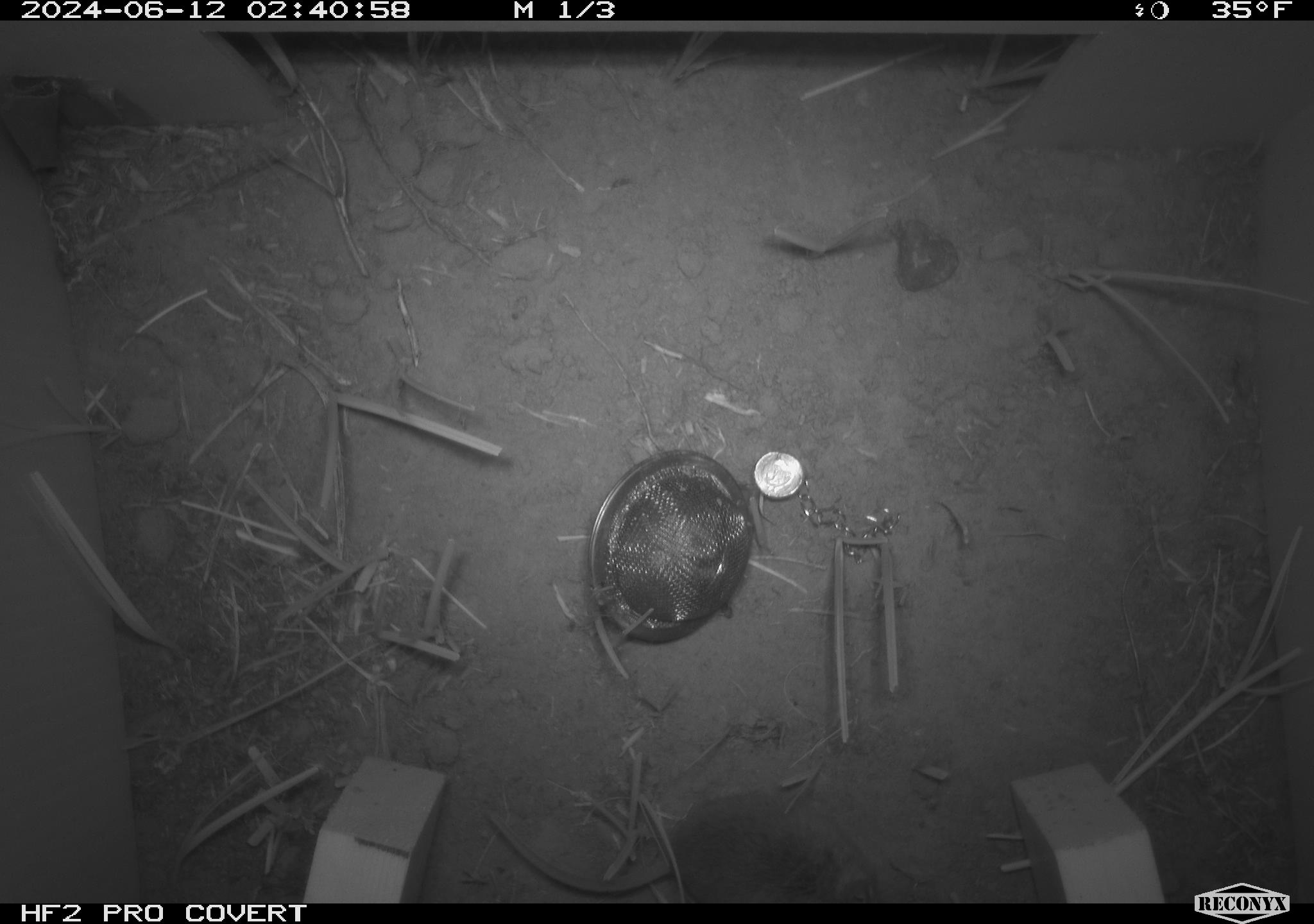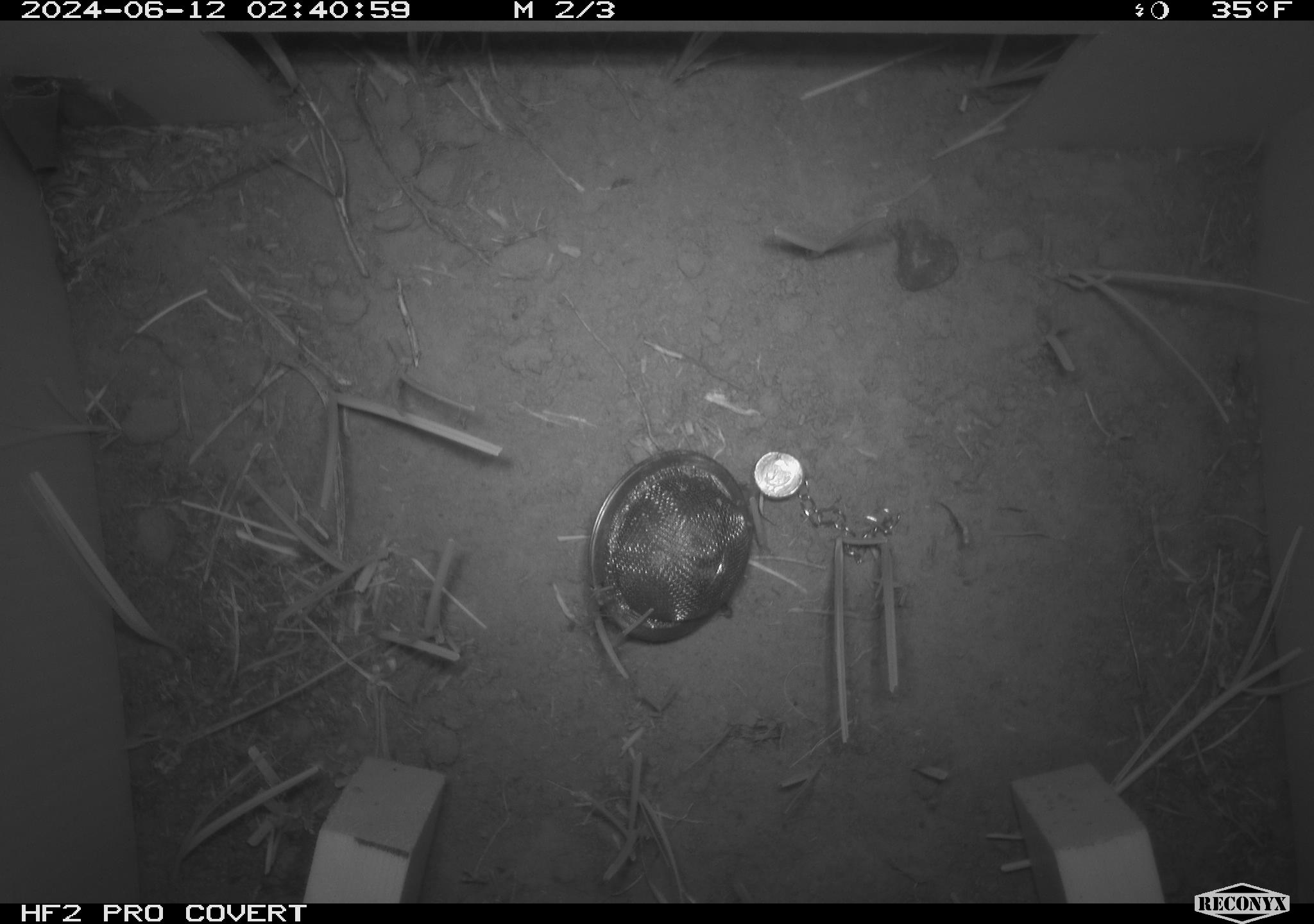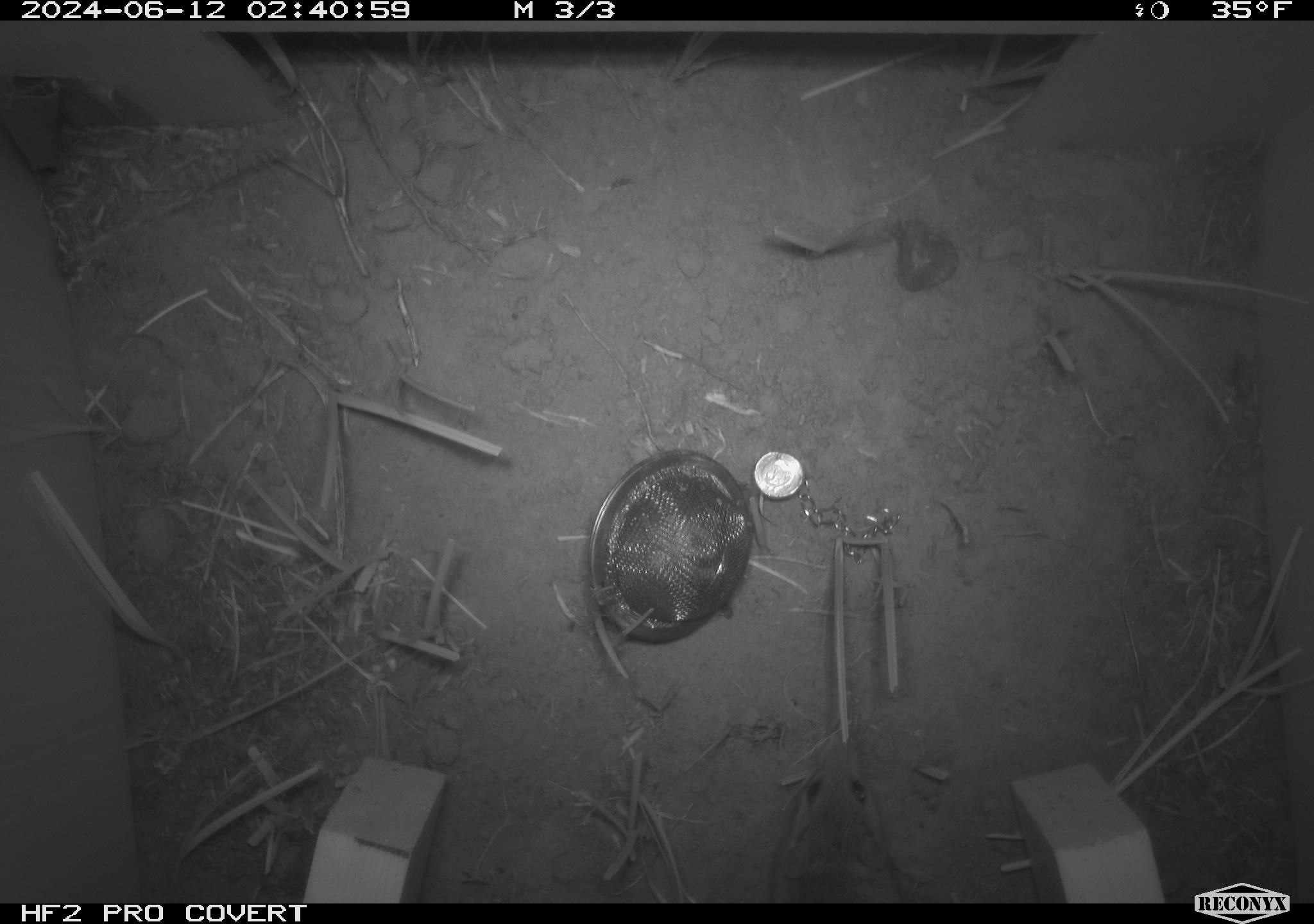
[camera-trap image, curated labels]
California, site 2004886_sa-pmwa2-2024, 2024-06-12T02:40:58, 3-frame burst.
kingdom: Animalia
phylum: Chordata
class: Mammalia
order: Rodentia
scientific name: Rodentia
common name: mouse species